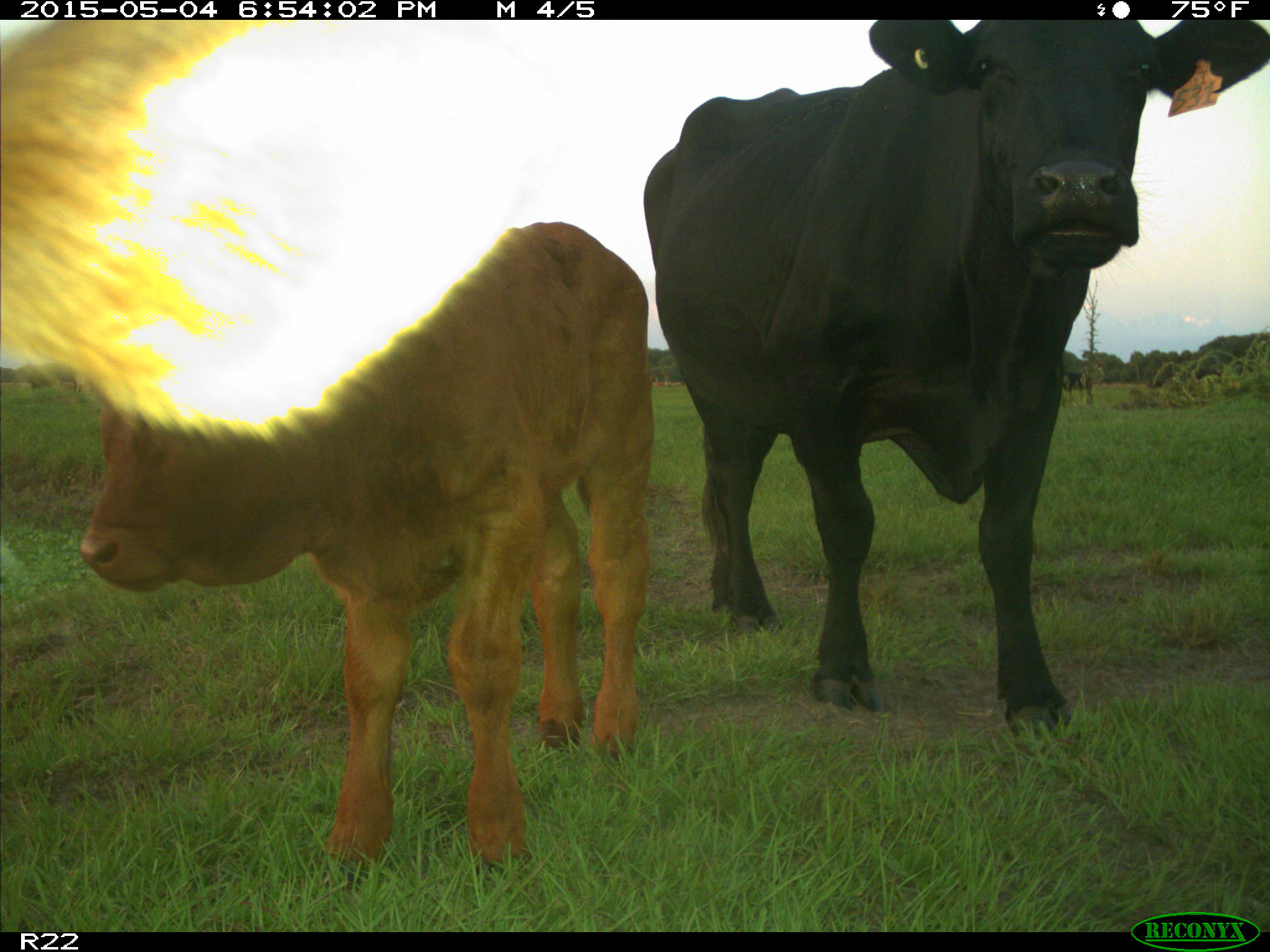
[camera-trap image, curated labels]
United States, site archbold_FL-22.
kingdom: Animalia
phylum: Chordata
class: Mammalia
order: Artiodactyla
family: Bovidae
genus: Bos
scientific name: Bos taurus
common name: domestic cow